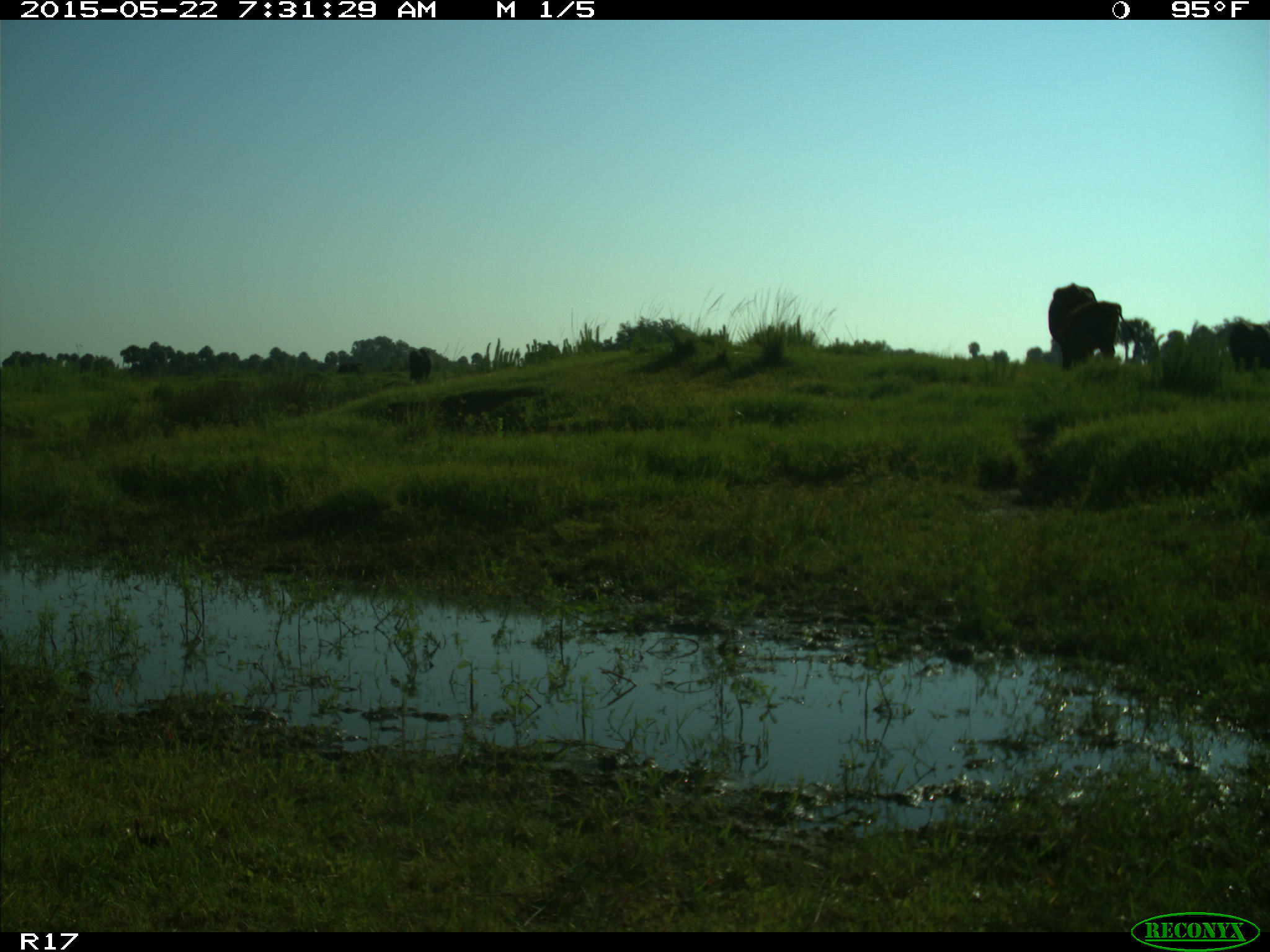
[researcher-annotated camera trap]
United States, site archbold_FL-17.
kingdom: Animalia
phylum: Chordata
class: Mammalia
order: Artiodactyla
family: Bovidae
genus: Bos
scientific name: Bos taurus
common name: domestic cow